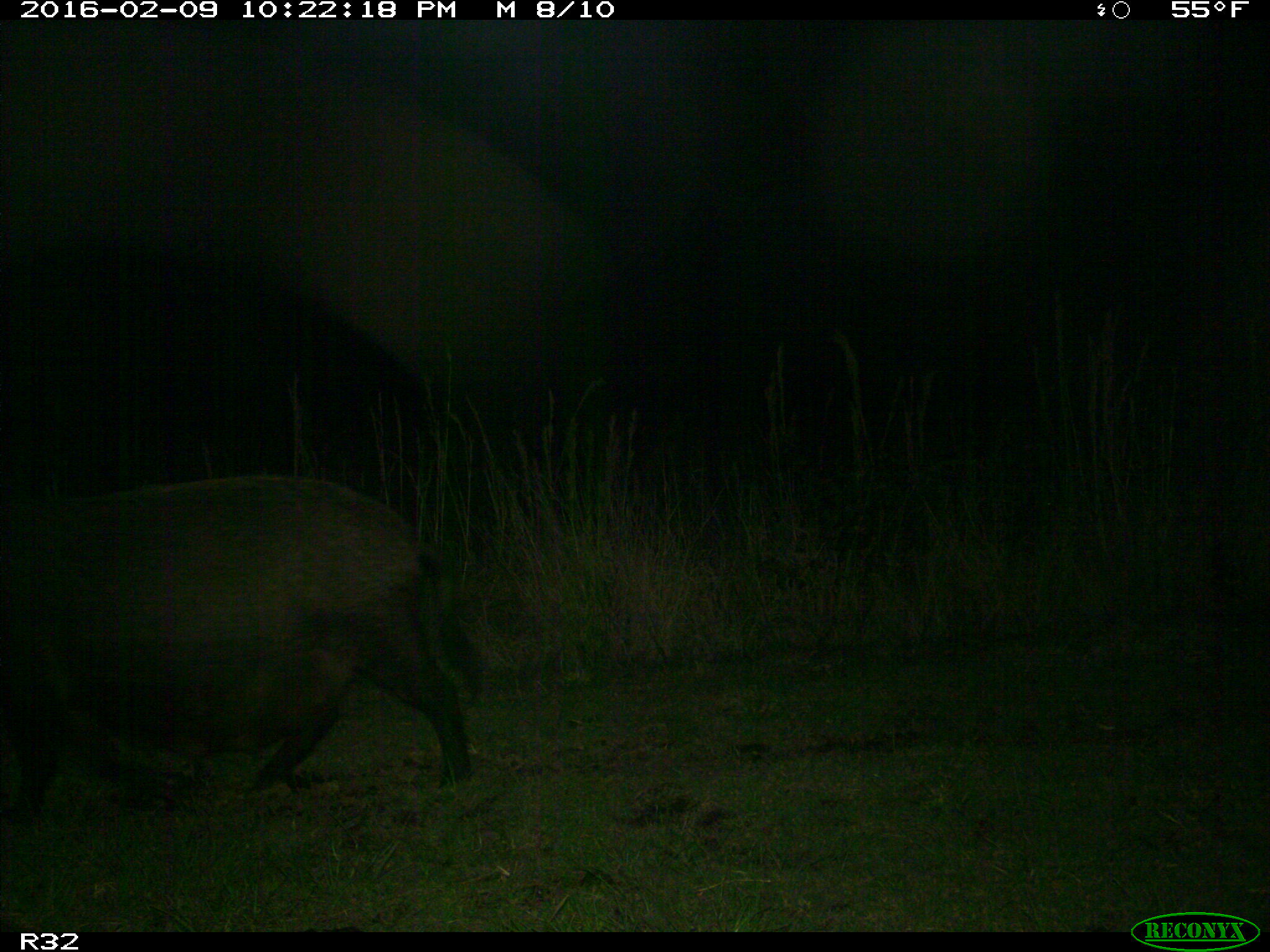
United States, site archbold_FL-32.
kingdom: Animalia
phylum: Chordata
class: Mammalia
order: Artiodactyla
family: Suidae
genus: Sus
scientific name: Sus scrofa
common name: wild boar